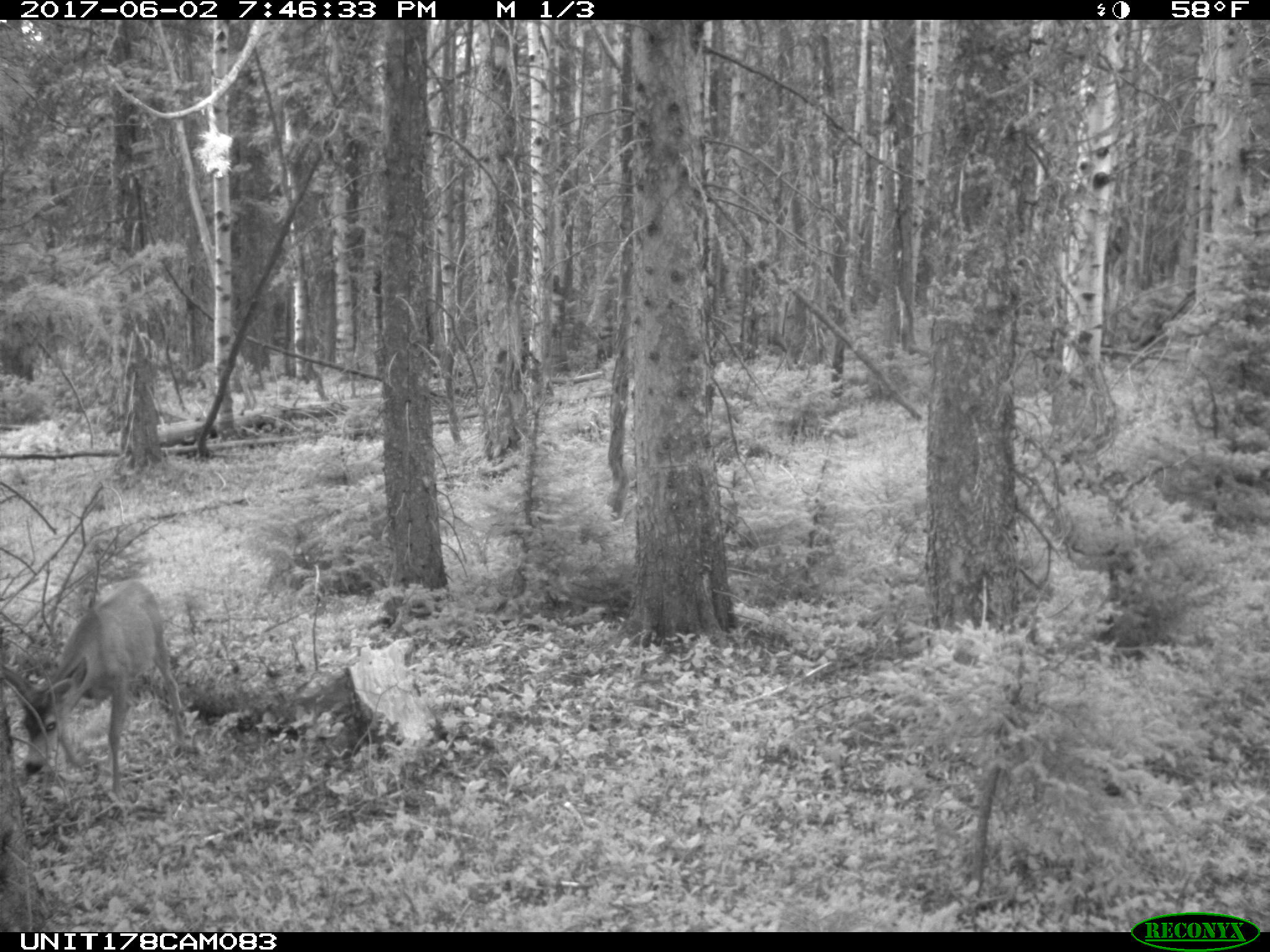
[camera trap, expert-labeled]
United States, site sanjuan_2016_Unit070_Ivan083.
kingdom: Animalia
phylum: Chordata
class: Mammalia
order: Artiodactyla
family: Cervidae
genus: Odocoileus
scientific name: Odocoileus hemionus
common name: mule deer